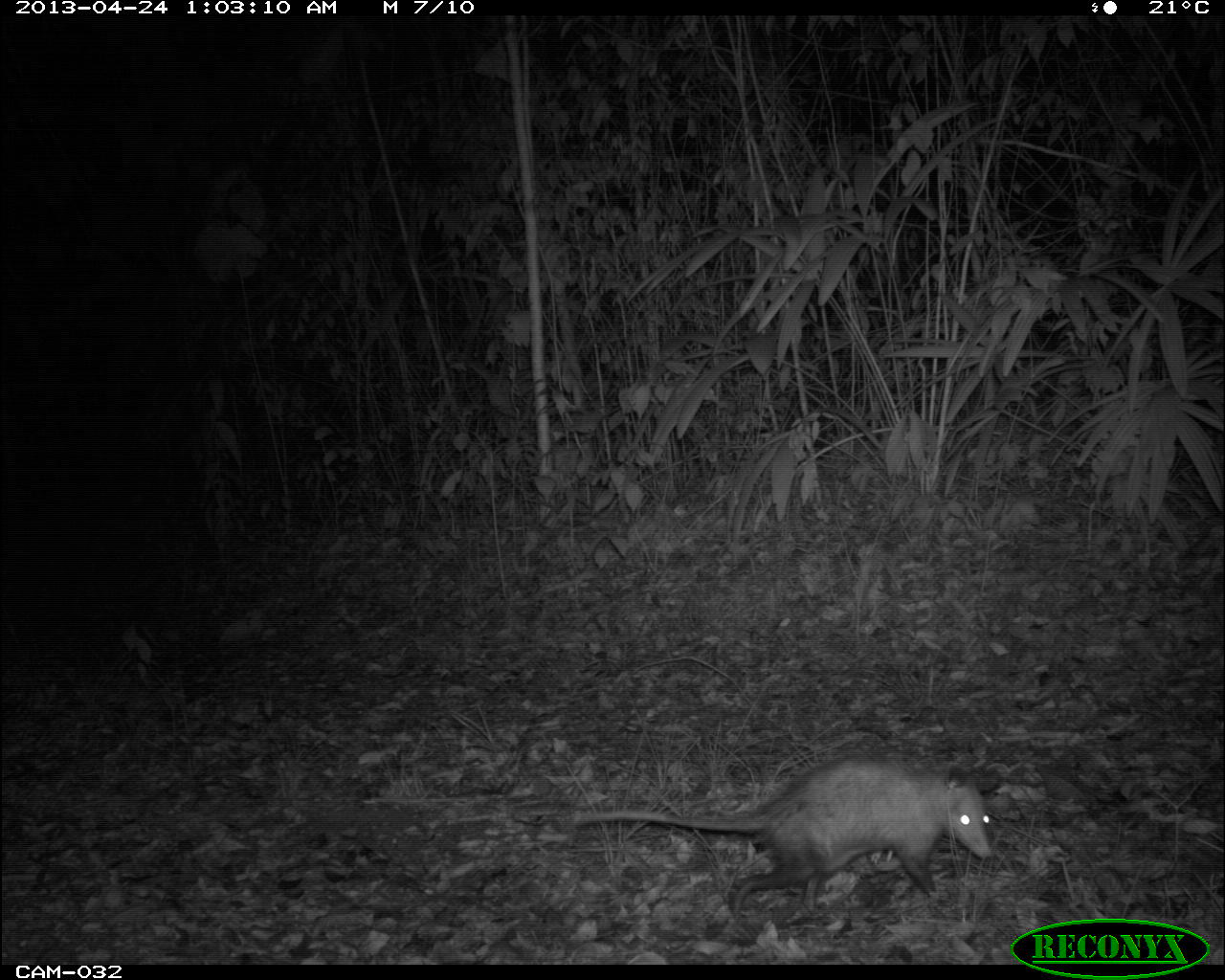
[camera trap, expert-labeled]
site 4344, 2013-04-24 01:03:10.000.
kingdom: Animalia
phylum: Chordata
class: Mammalia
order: Didelphimorphia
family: Didelphidae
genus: Didelphis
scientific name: Didelphis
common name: american opossums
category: didelphis sp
Didelphis sp (american opossums) (Didelphis), count 1, sex female.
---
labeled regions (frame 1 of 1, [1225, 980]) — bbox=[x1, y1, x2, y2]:
didelphis sp: bbox=[572, 748, 993, 916]